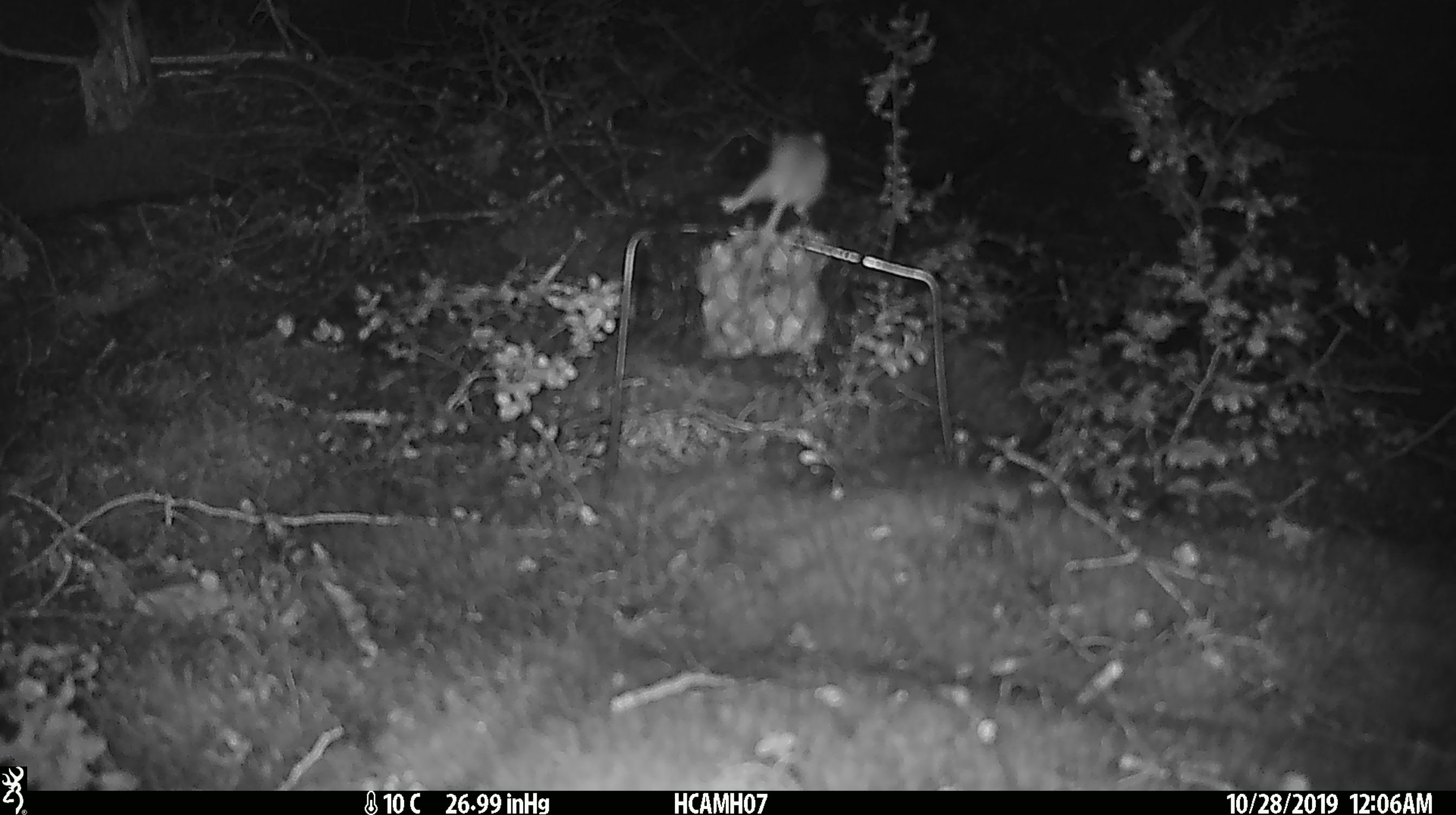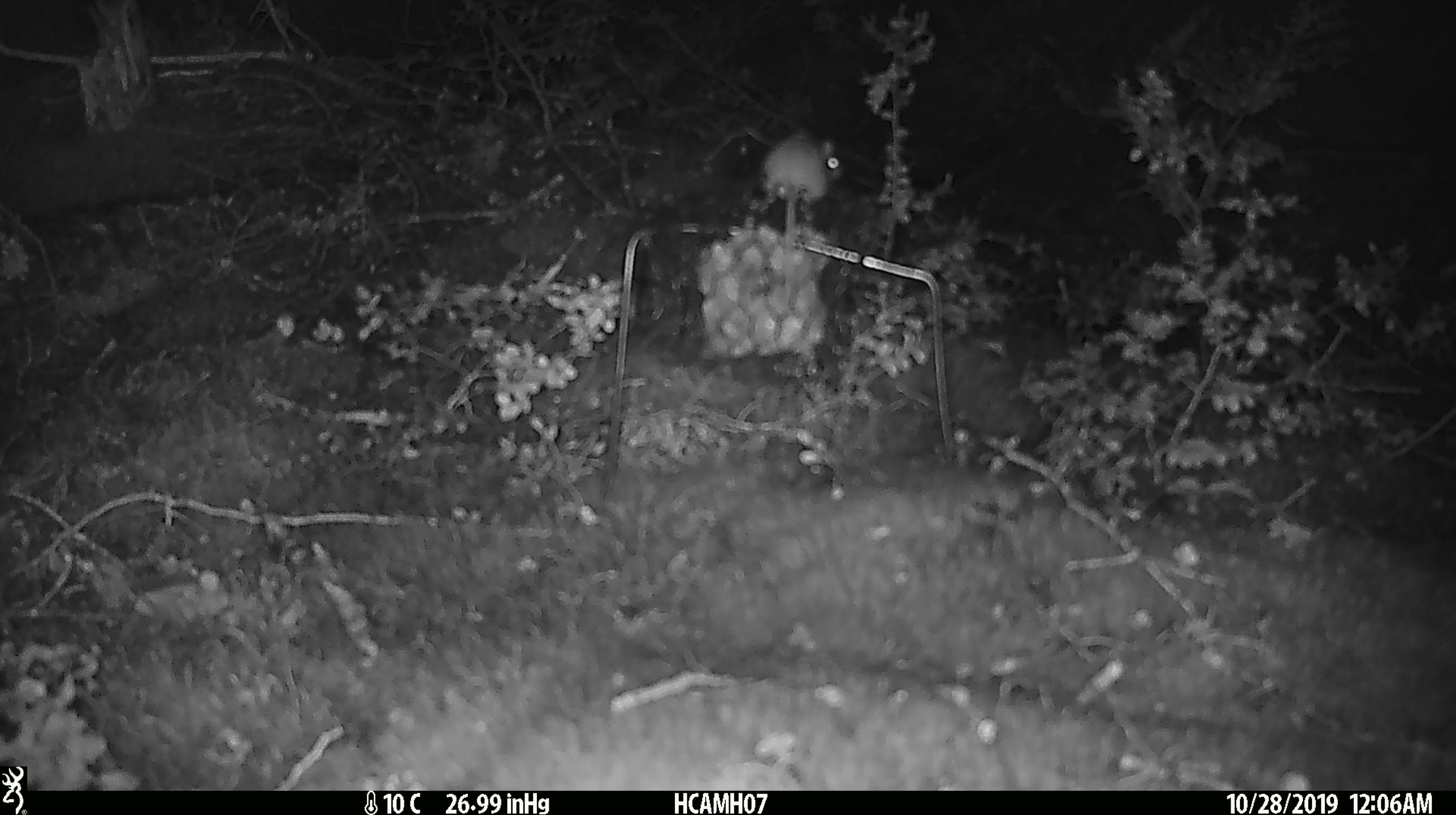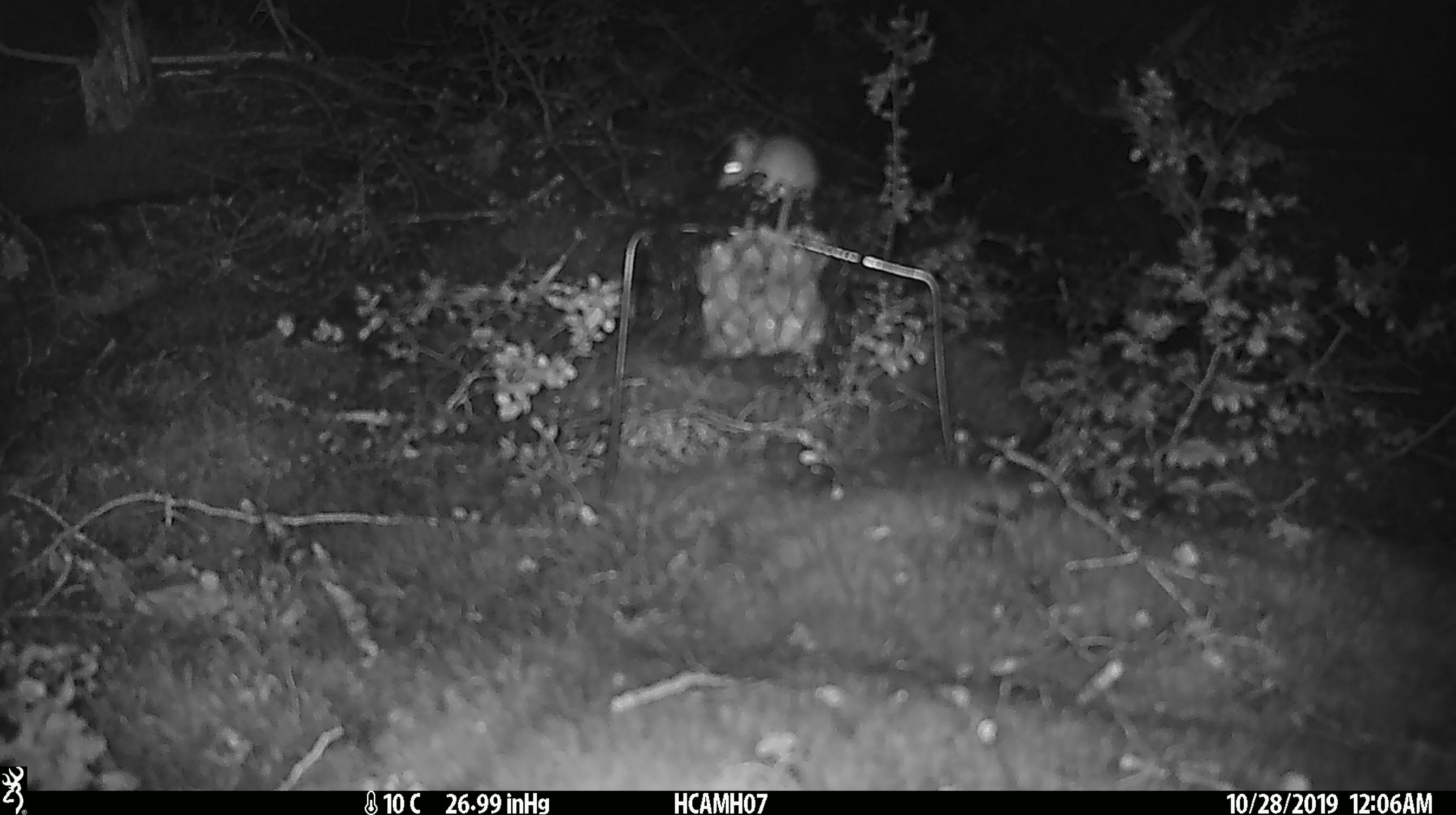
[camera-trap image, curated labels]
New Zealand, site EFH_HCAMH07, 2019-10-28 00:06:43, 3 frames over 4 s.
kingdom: Animalia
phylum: Chordata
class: Mammalia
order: Rodentia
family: Muridae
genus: Mus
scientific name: Mus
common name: mouse